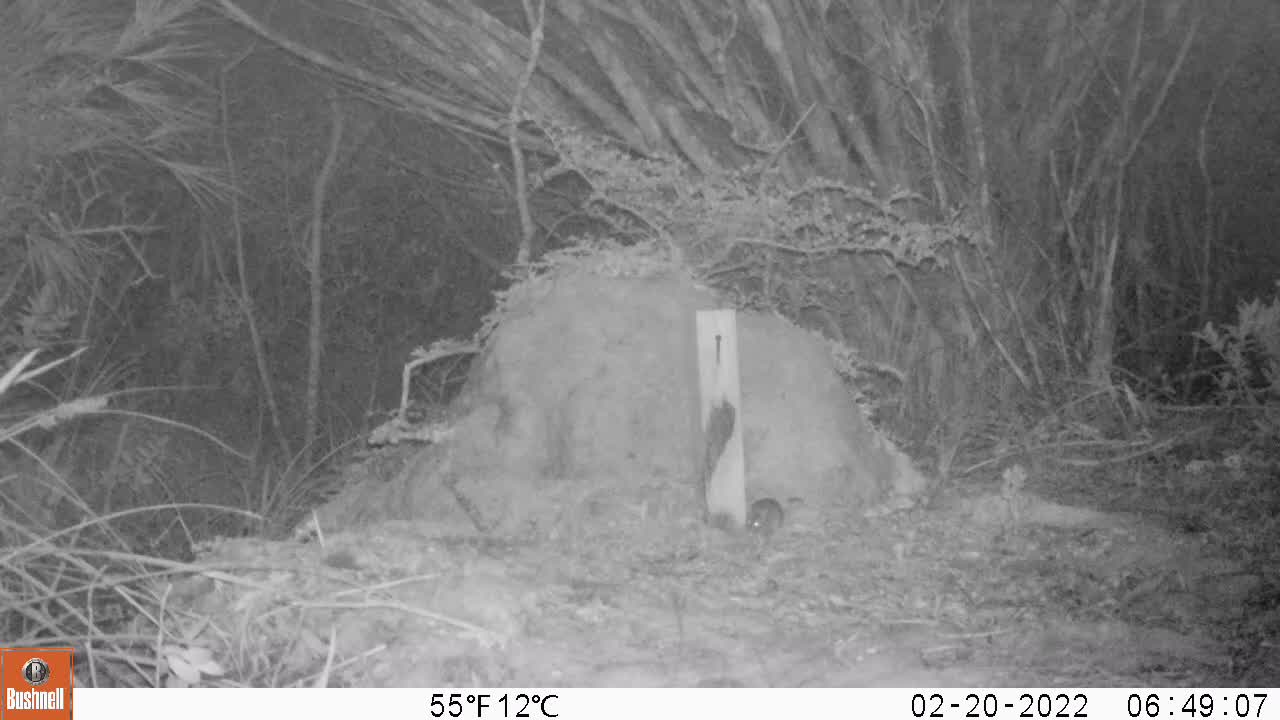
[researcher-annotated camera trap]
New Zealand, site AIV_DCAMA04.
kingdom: Animalia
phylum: Chordata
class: Mammalia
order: Rodentia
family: Muridae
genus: Mus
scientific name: Mus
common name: mouse